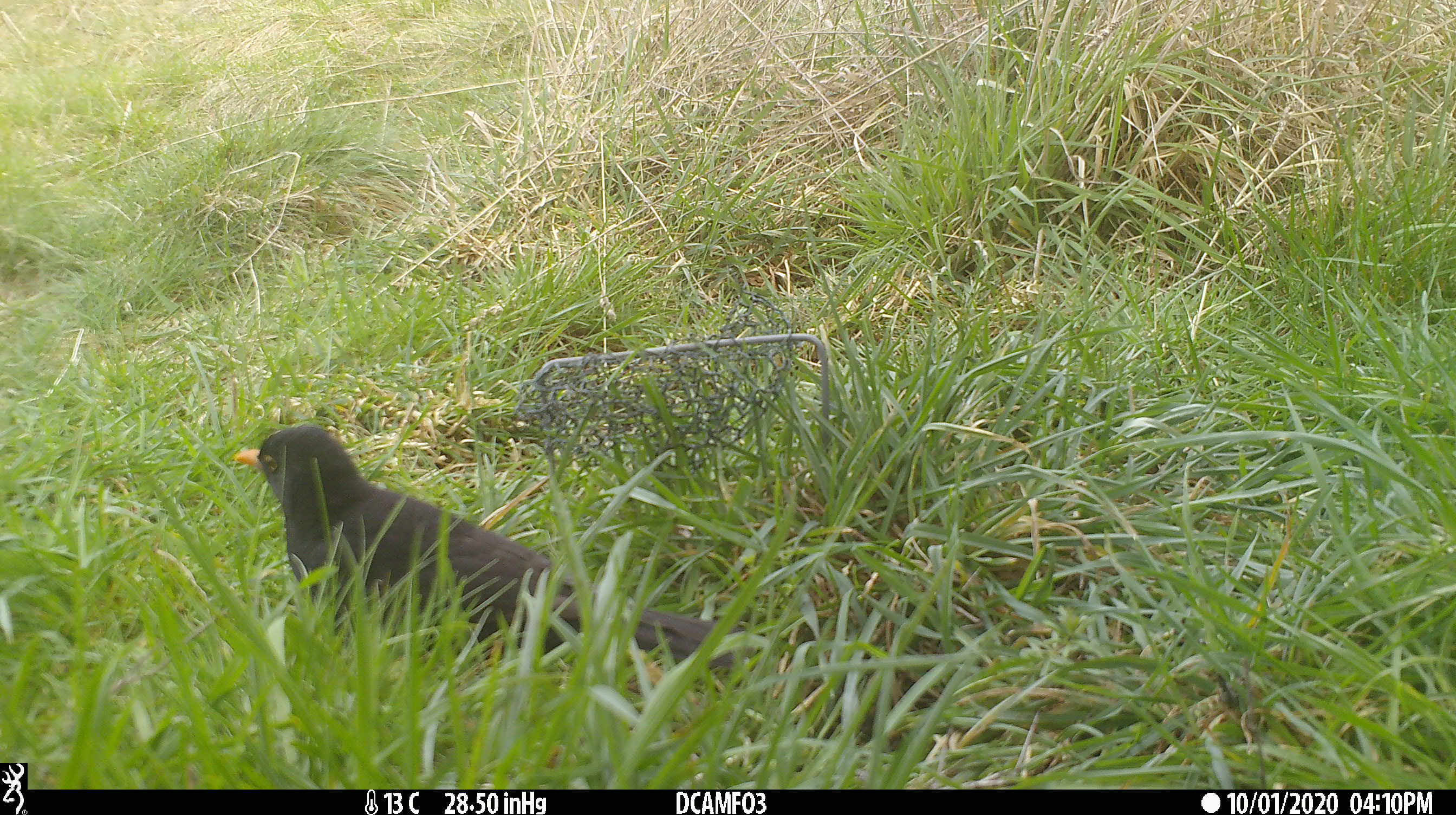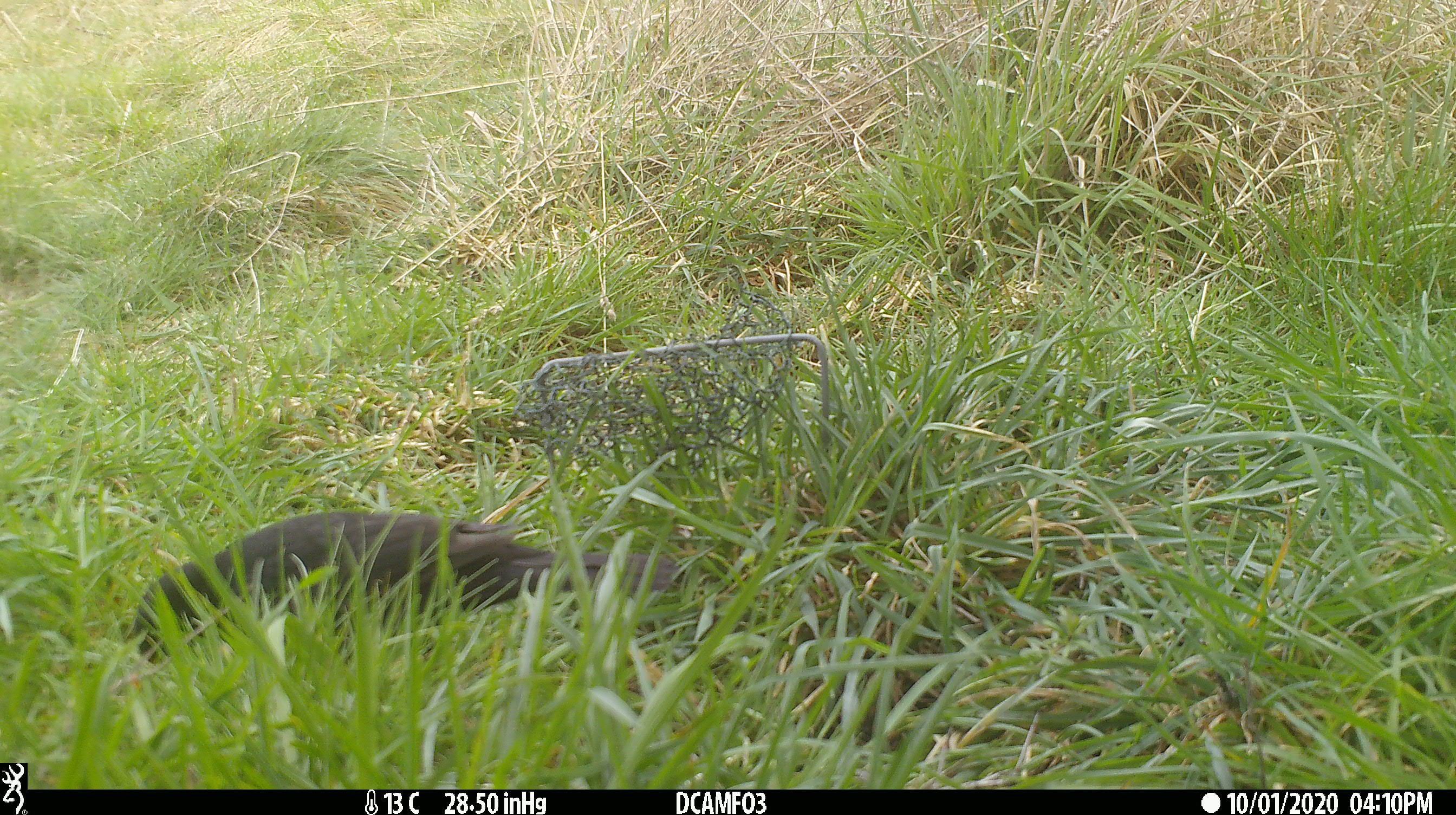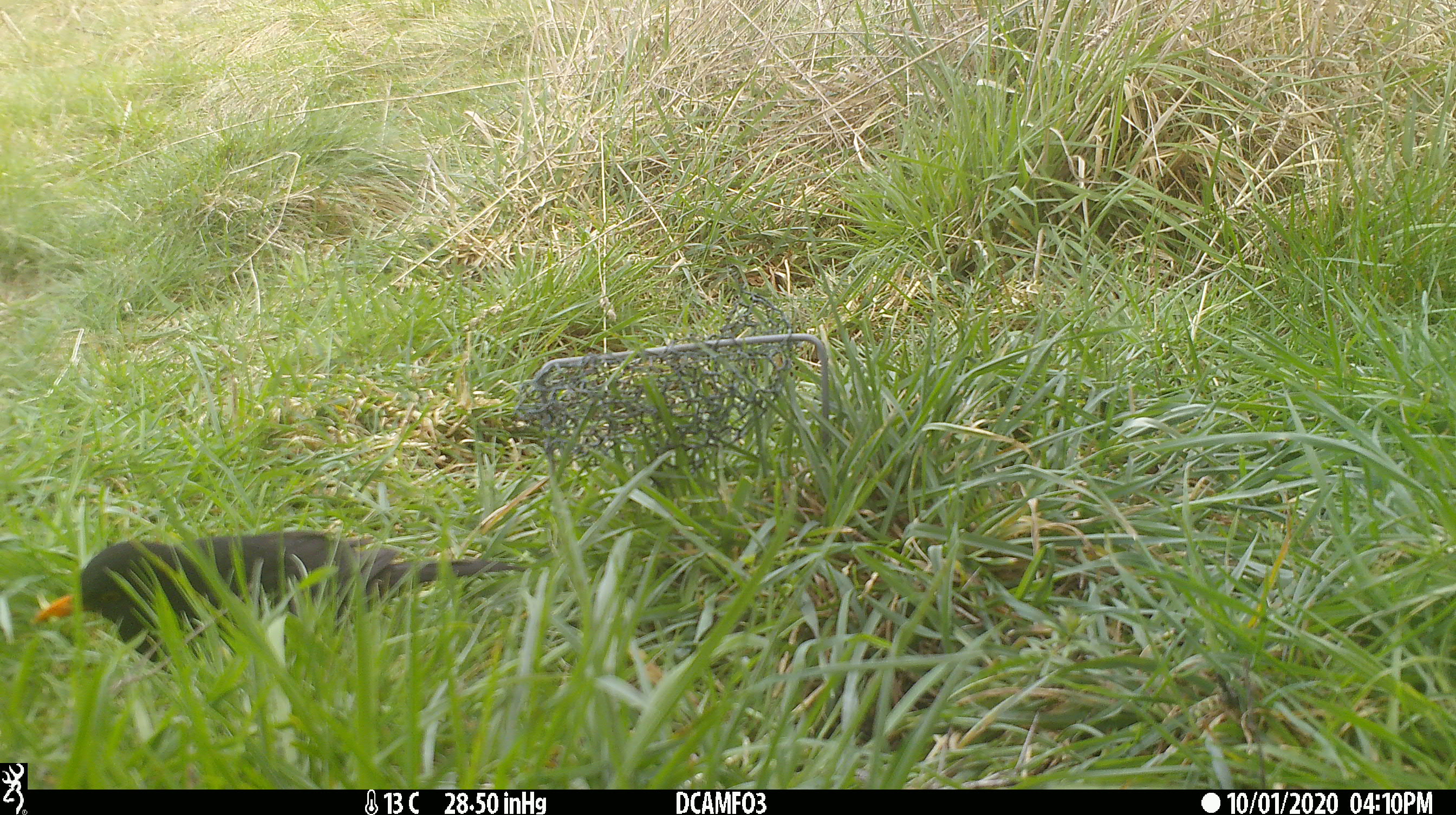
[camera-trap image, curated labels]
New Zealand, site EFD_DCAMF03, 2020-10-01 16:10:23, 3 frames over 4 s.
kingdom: Animalia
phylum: Chordata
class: Aves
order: Passeriformes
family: Turdidae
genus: Turdus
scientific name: Turdus merula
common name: eurasian blackbird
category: blackbird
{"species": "blackbird (eurasian blackbird) (Turdus merula)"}